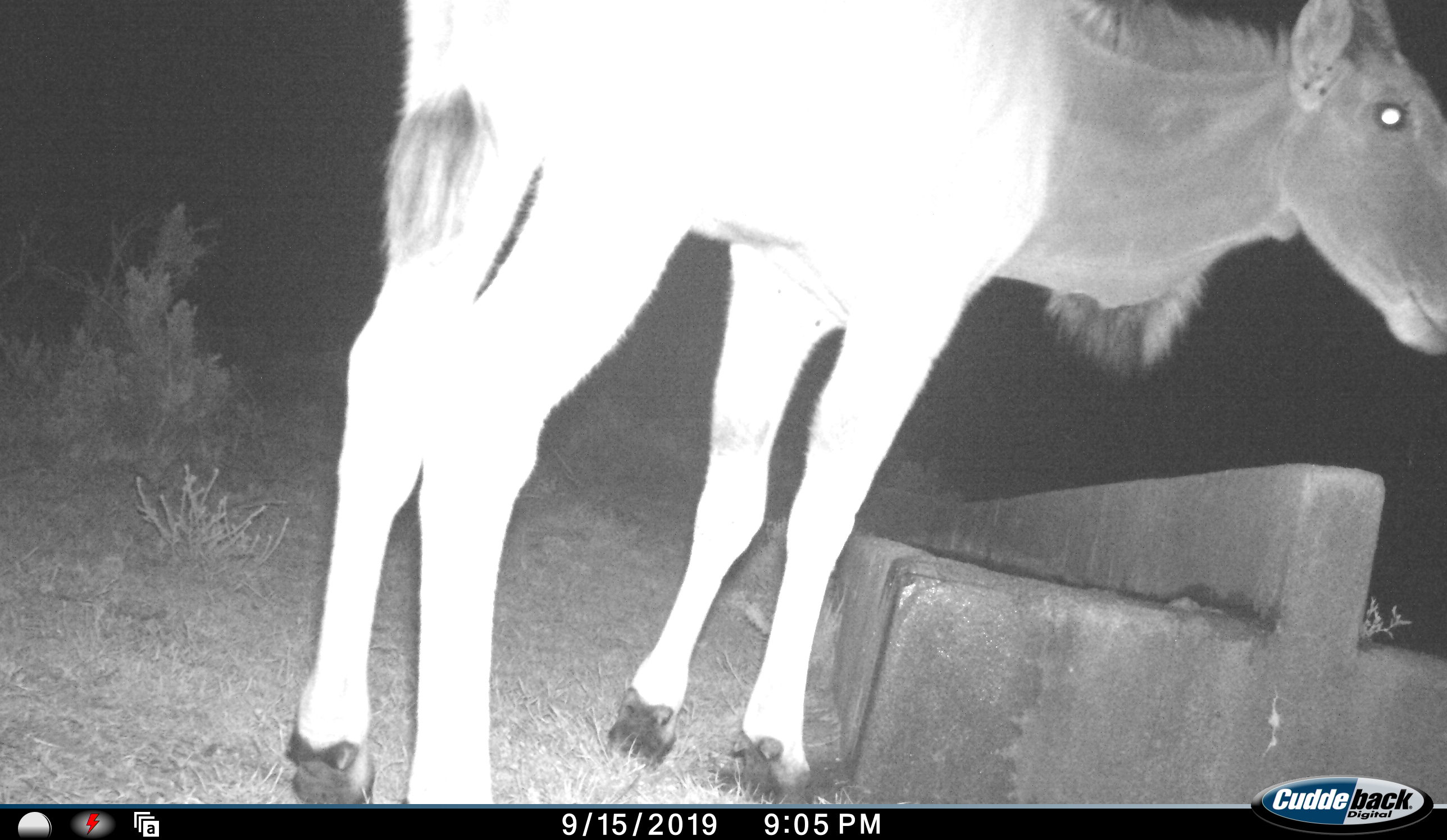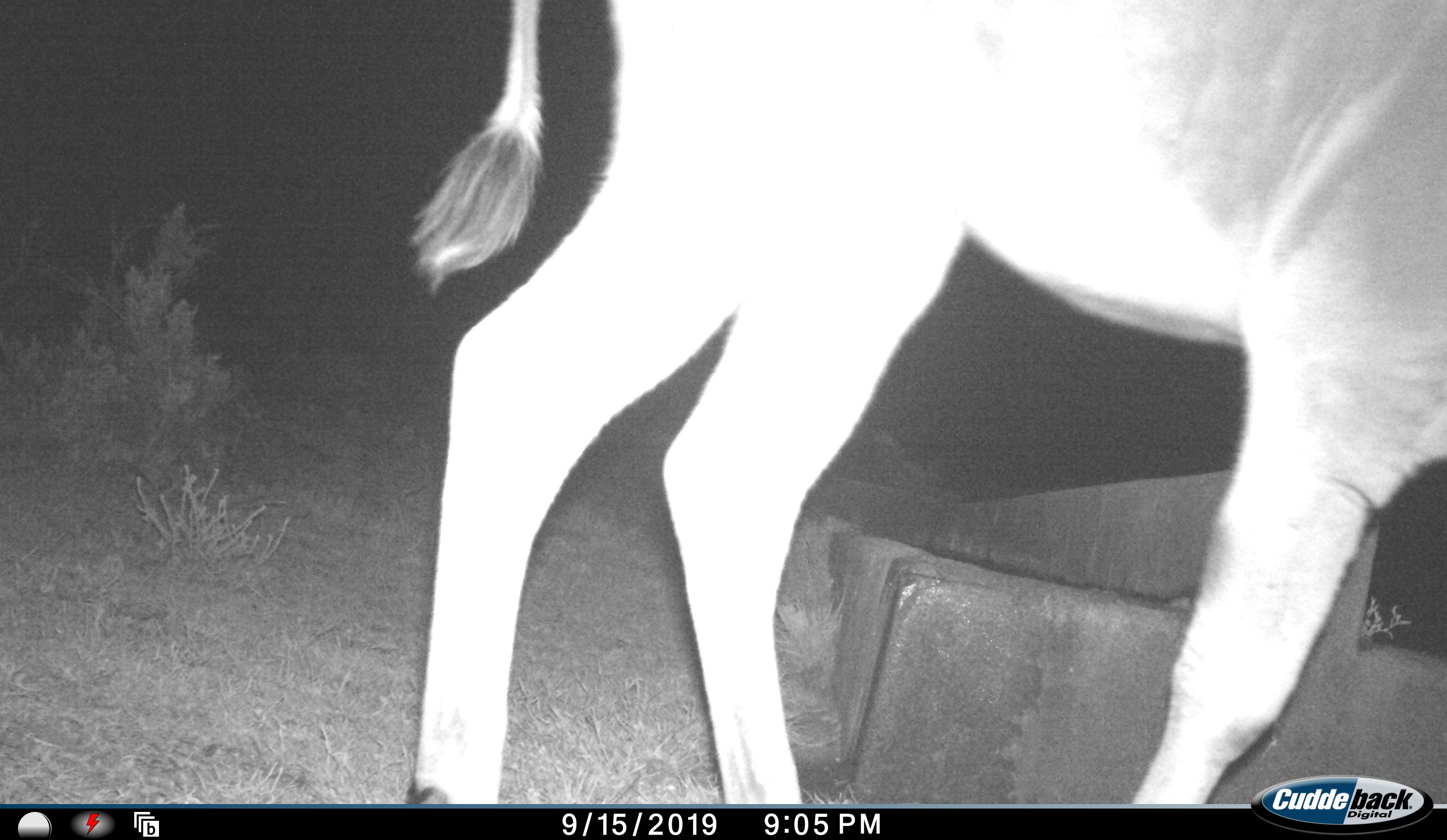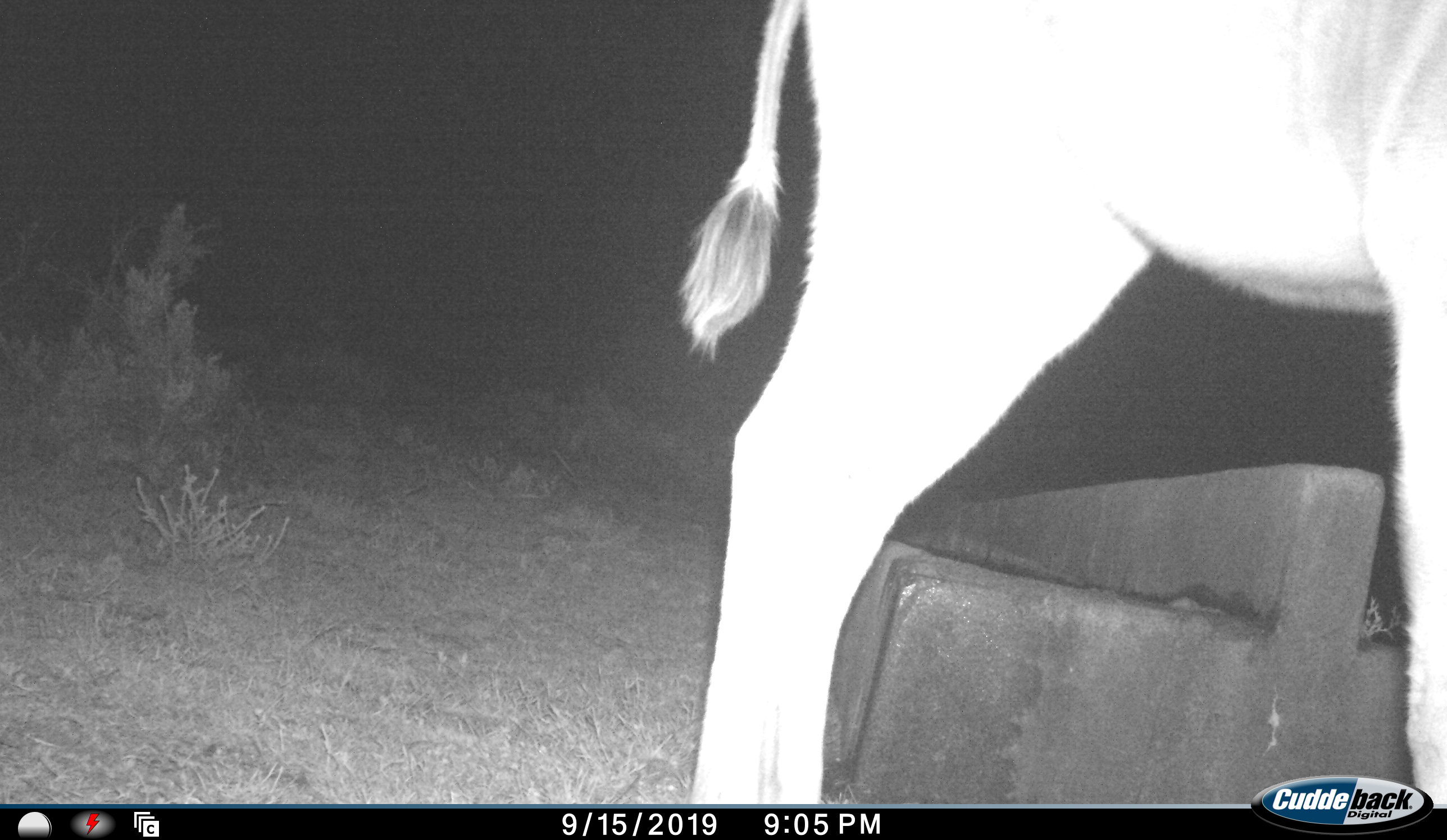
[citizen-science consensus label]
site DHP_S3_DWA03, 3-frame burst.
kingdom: Animalia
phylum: Chordata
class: Mammalia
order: Artiodactyla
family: Bovidae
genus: Tragelaphus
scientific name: Tragelaphus oryx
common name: eland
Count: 1.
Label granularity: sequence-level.